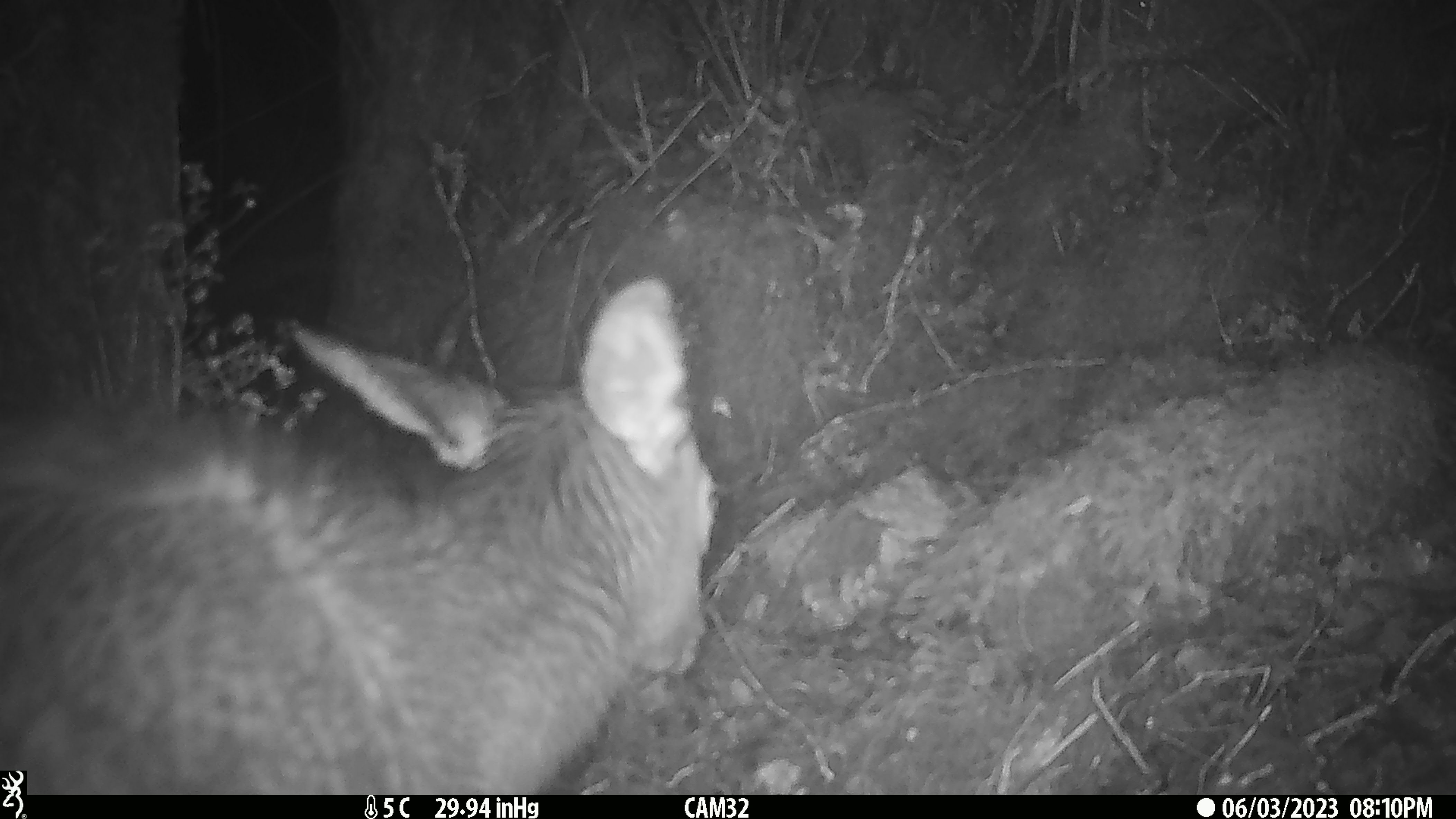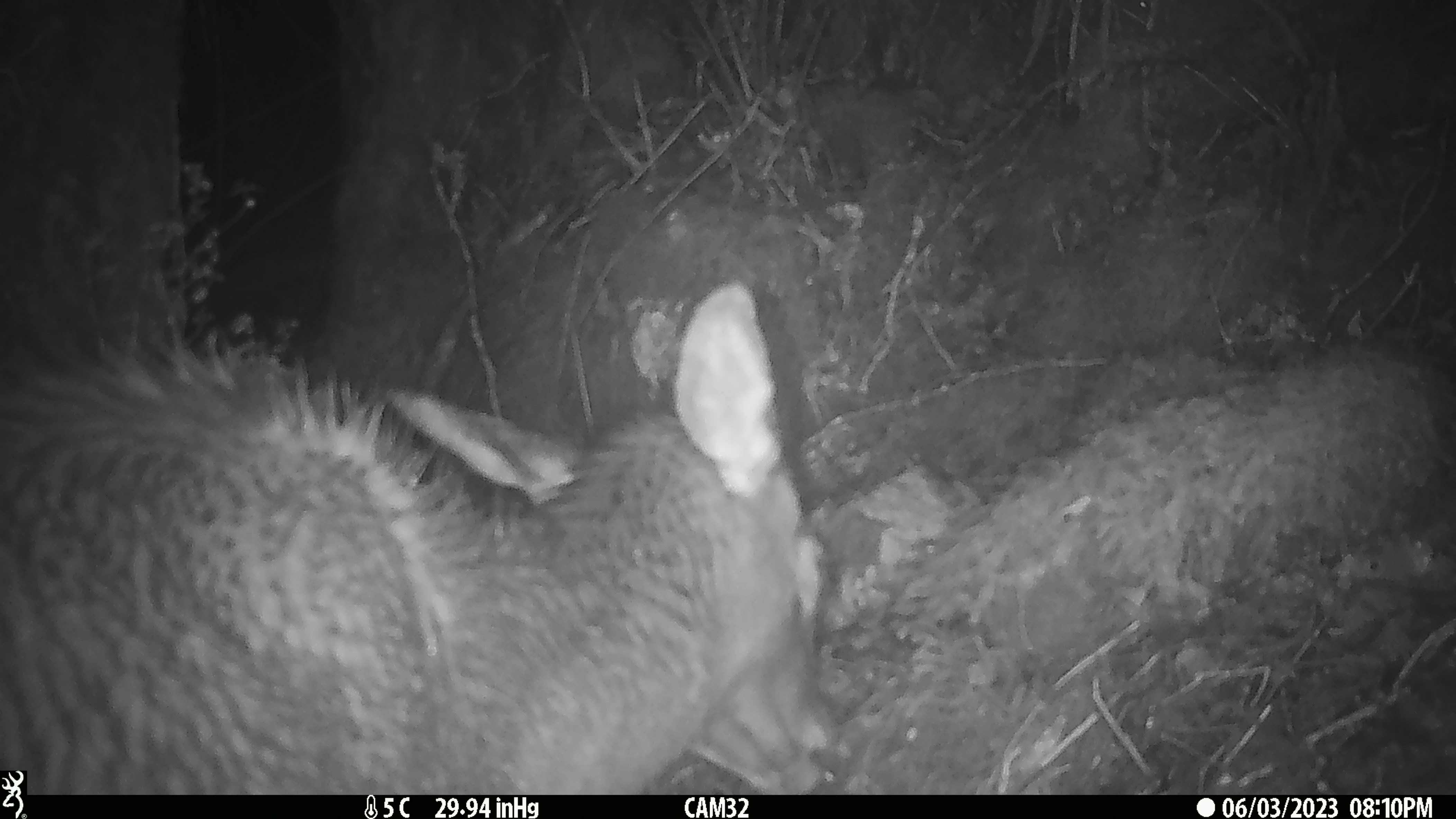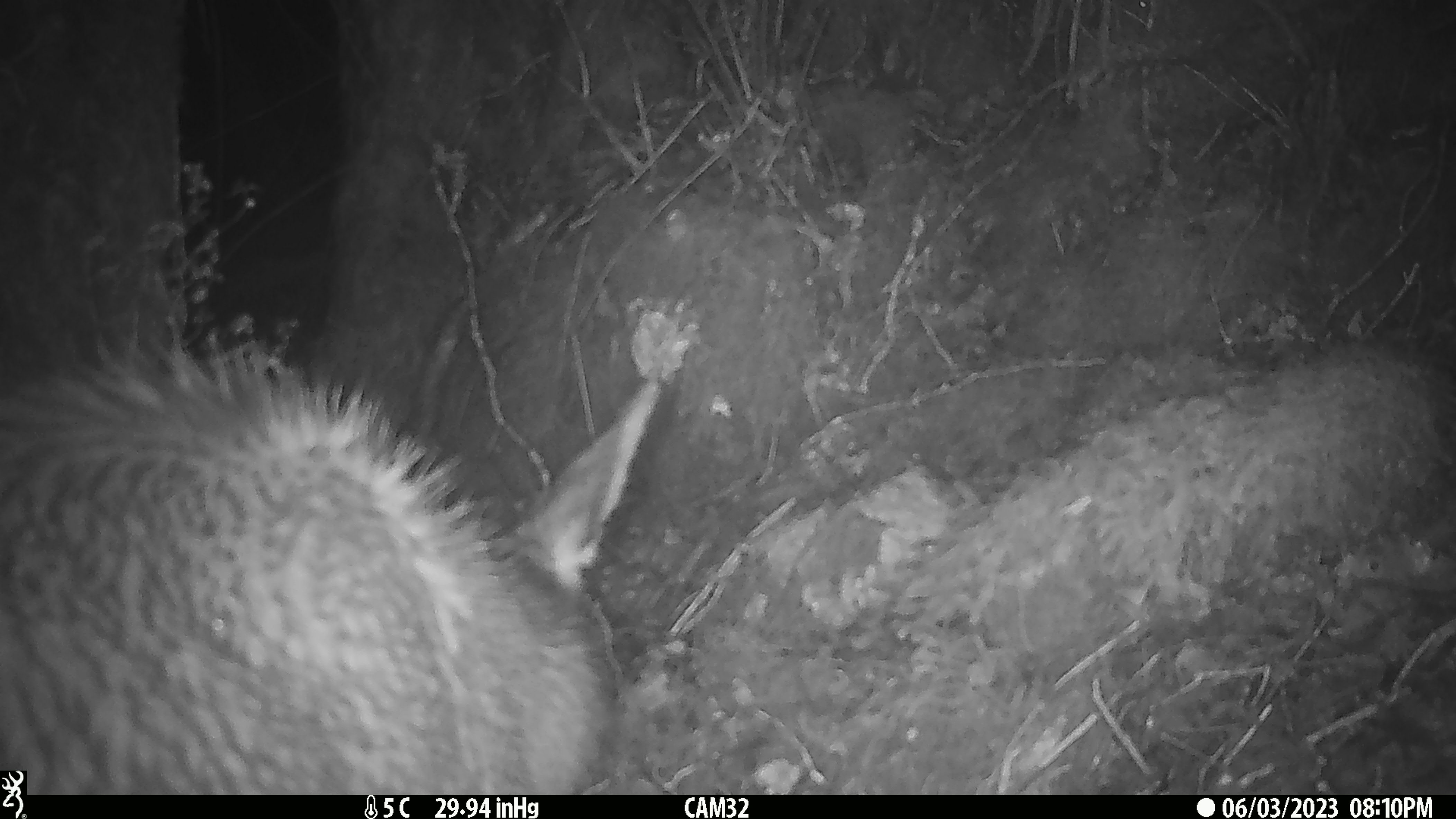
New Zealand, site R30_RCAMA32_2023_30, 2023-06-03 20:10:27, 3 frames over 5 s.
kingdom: Animalia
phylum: Chordata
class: Mammalia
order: Artiodactyla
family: Cervidae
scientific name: Cervidae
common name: deer